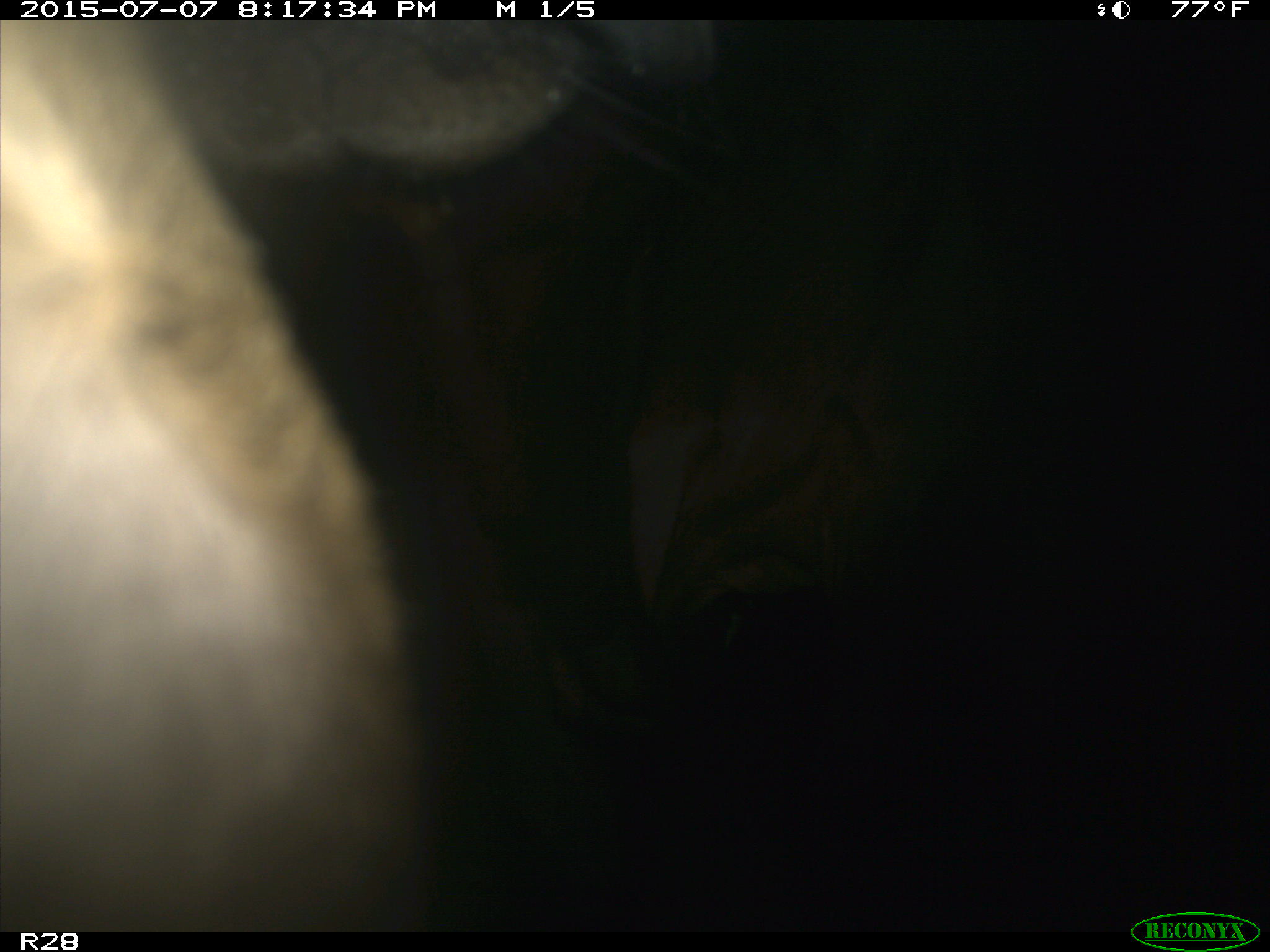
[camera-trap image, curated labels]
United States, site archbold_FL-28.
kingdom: Animalia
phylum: Chordata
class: Mammalia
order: Artiodactyla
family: Bovidae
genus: Bos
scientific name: Bos taurus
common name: domestic cow